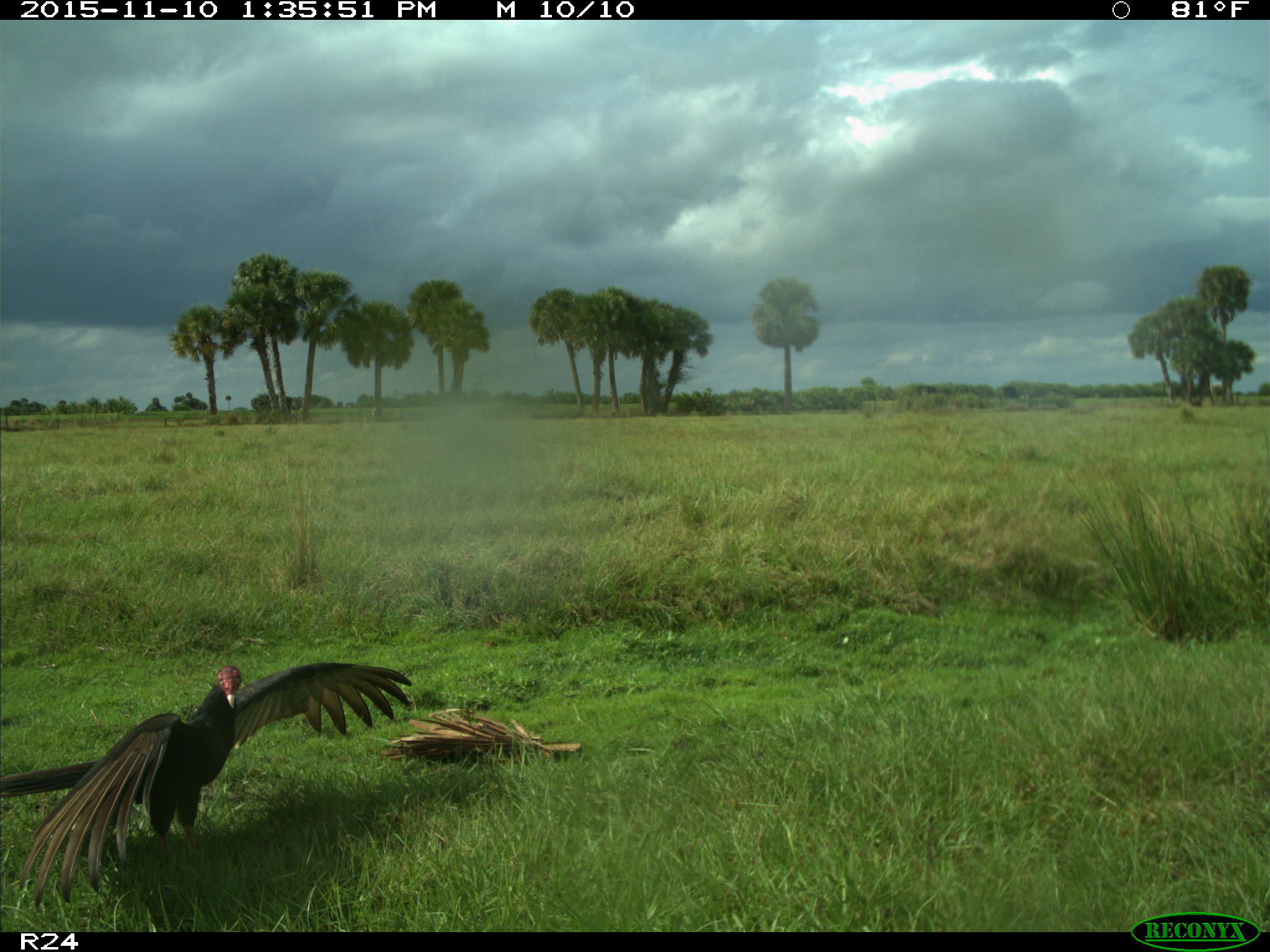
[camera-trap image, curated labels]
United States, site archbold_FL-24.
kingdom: Animalia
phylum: Chordata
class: Aves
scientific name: Aves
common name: birds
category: unidentified bird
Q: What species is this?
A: Unidentified bird (birds) (Aves).